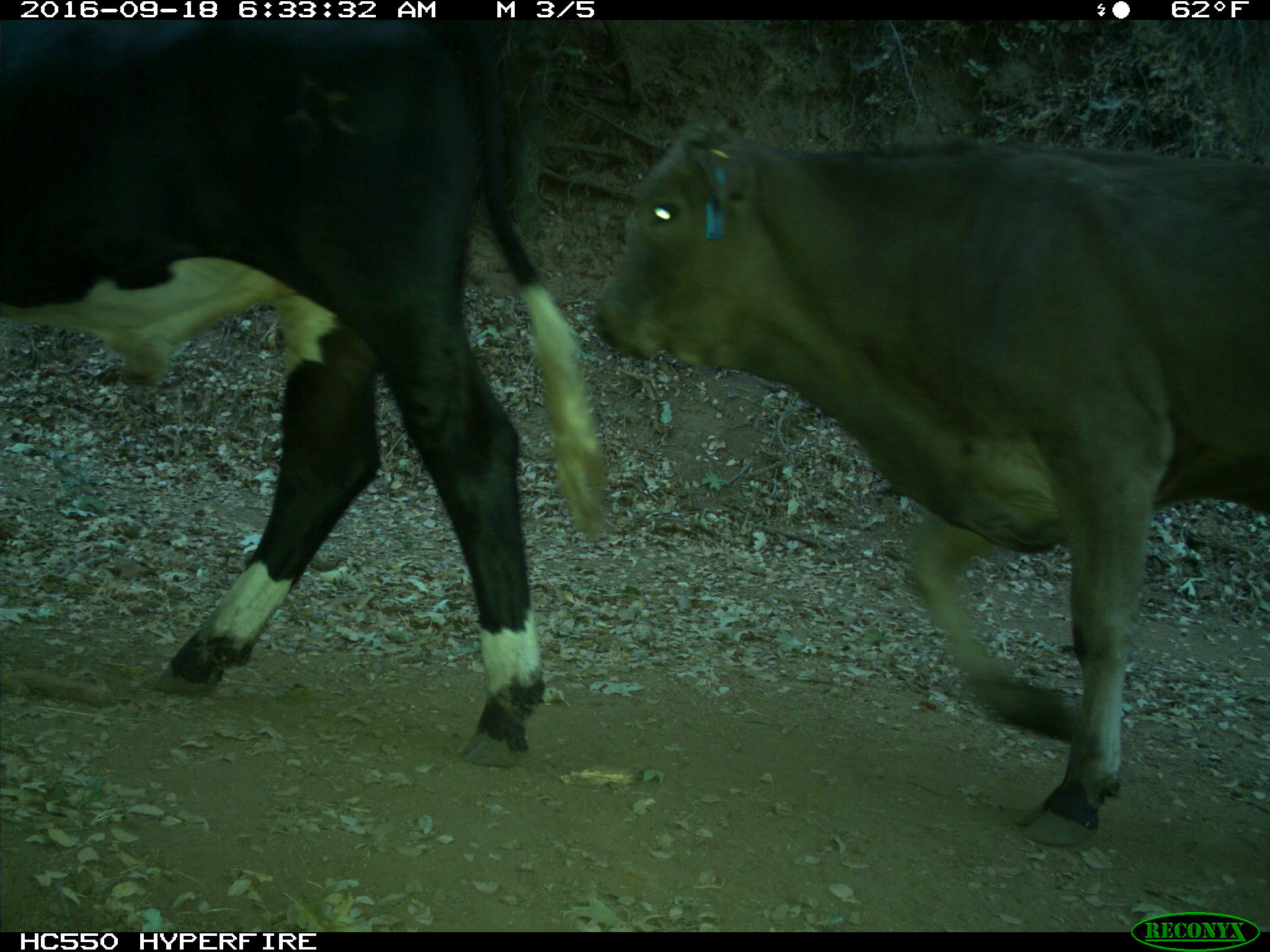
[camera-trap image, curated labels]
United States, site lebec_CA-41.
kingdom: Animalia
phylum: Chordata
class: Mammalia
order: Artiodactyla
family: Bovidae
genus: Bos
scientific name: Bos taurus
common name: domestic cow